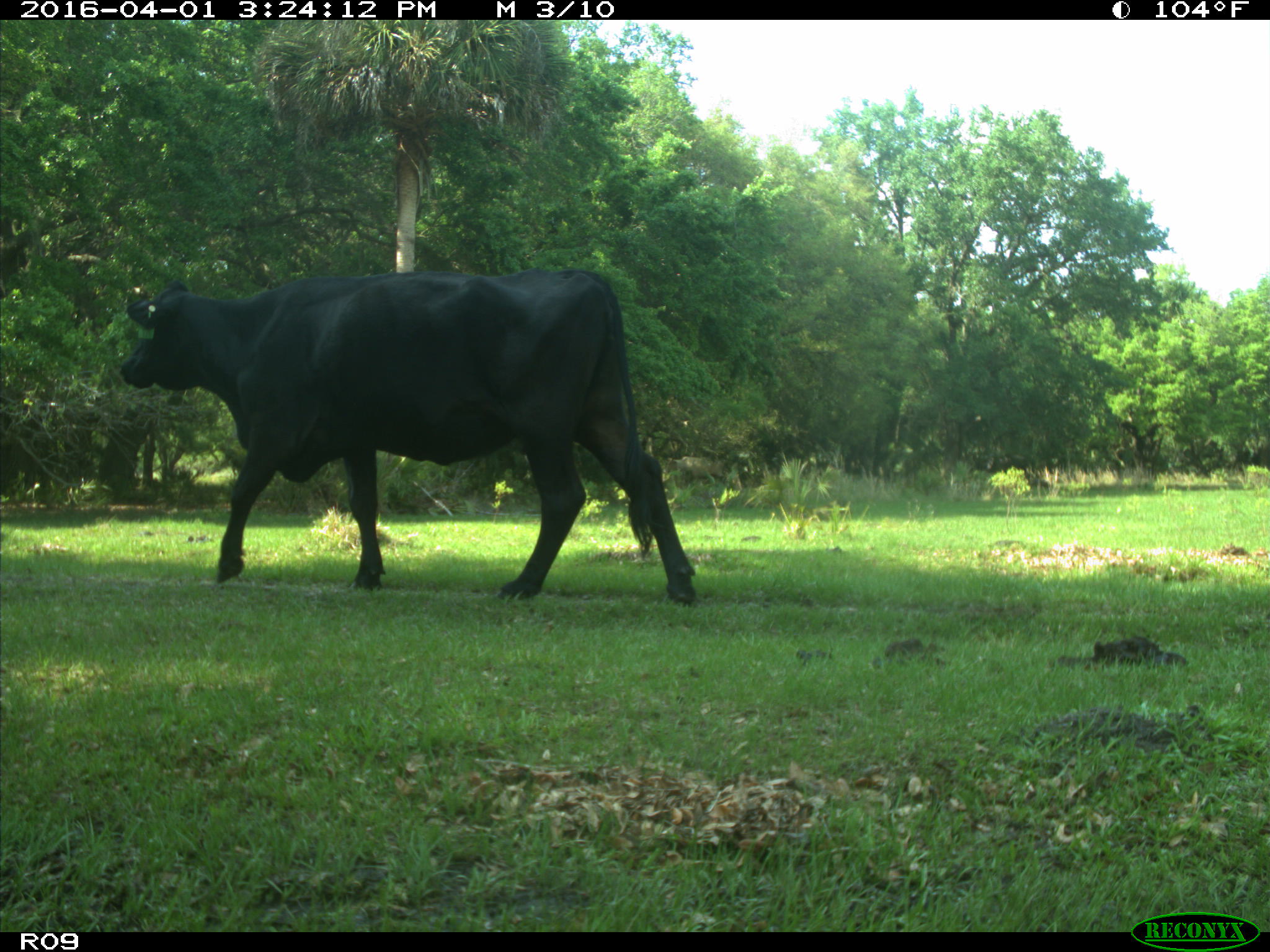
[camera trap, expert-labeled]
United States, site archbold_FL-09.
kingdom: Animalia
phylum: Chordata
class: Mammalia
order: Artiodactyla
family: Bovidae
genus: Bos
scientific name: Bos taurus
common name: domestic cow